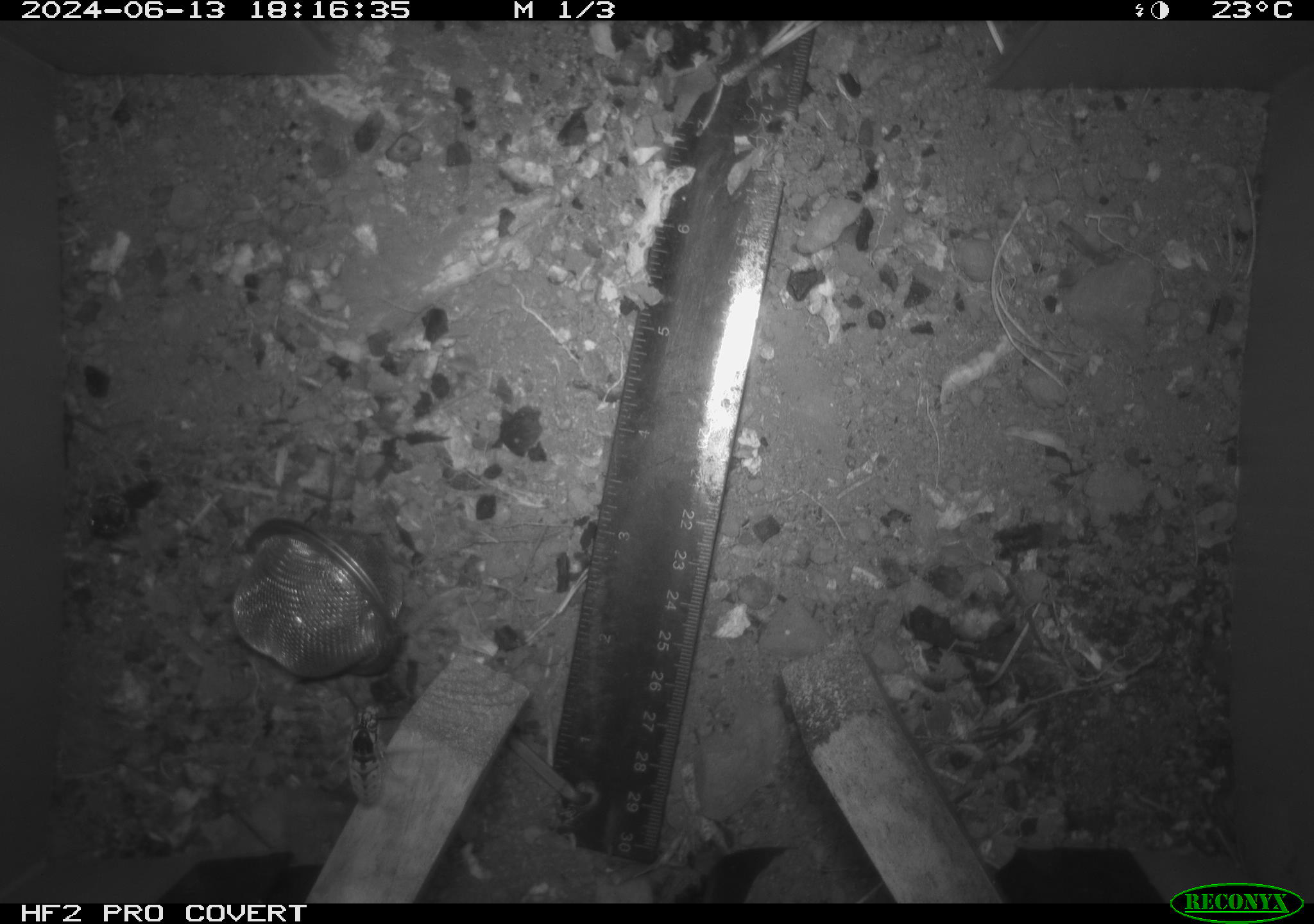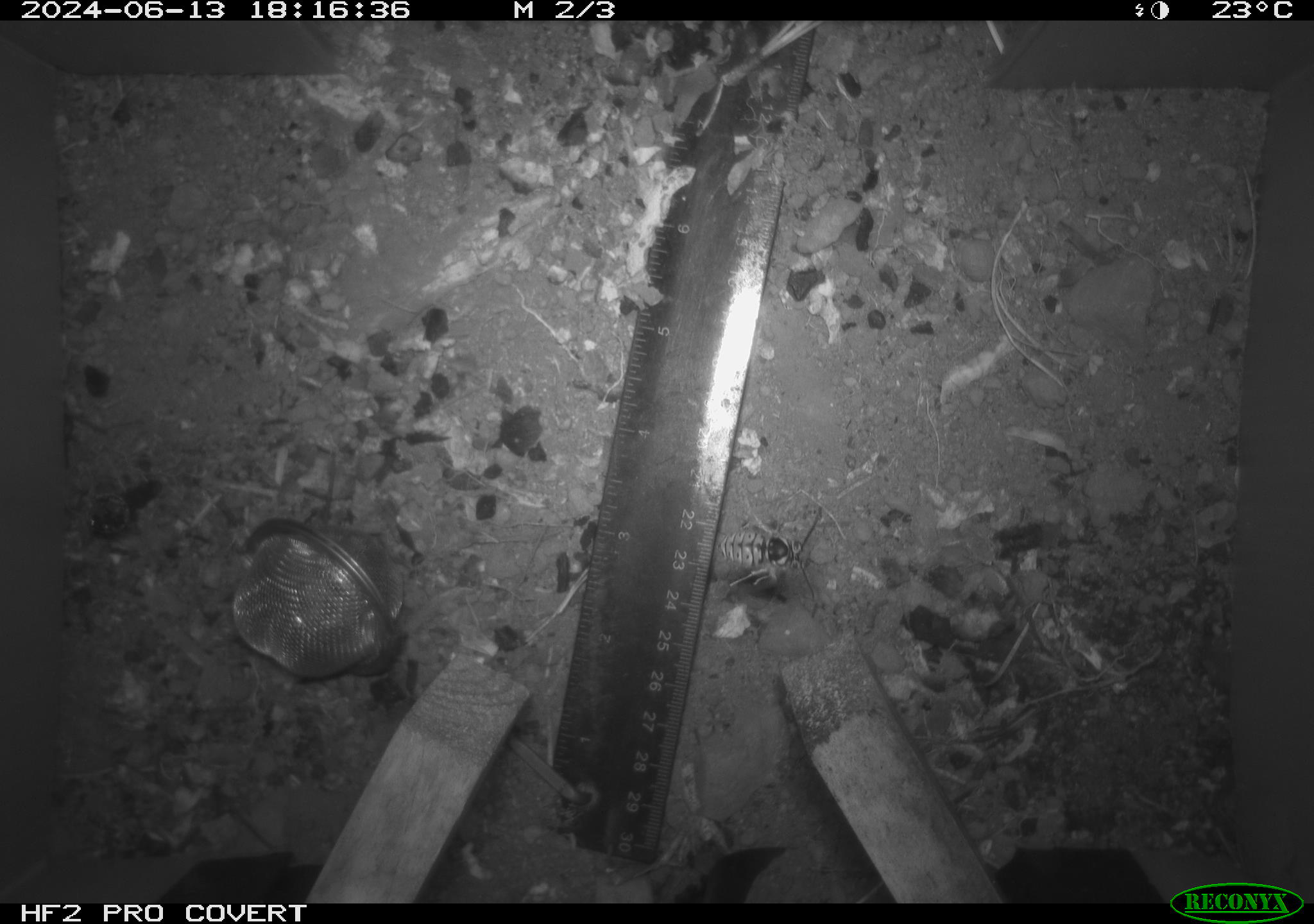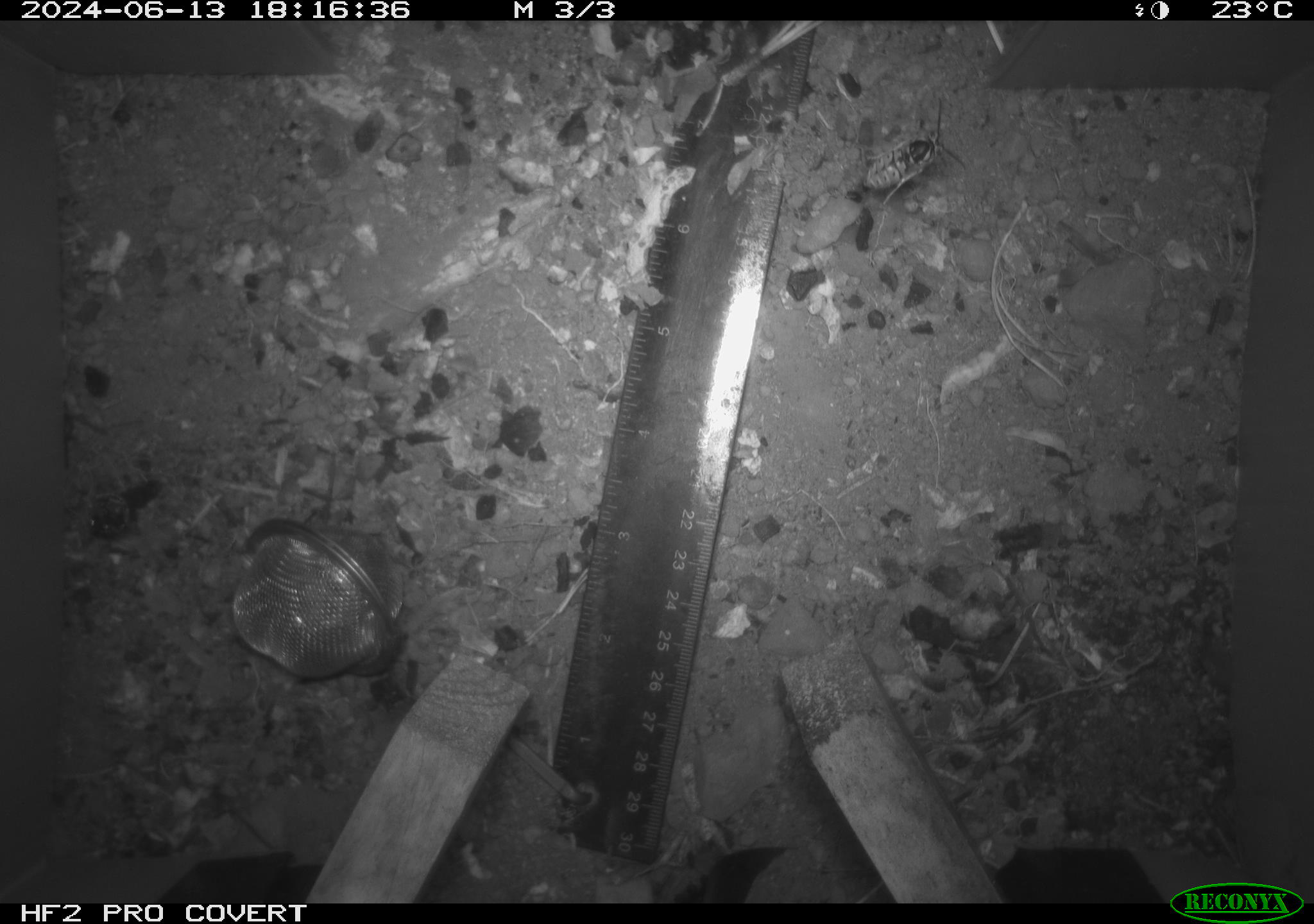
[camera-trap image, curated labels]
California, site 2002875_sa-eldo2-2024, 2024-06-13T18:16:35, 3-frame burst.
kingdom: Animalia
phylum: Arthropoda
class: Insecta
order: Hymenoptera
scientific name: Hymenoptera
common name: ants, bees, wasps, and sawflies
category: hymenoptera order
Hymenoptera order (ants, bees, wasps, and sawflies) (Hymenoptera).